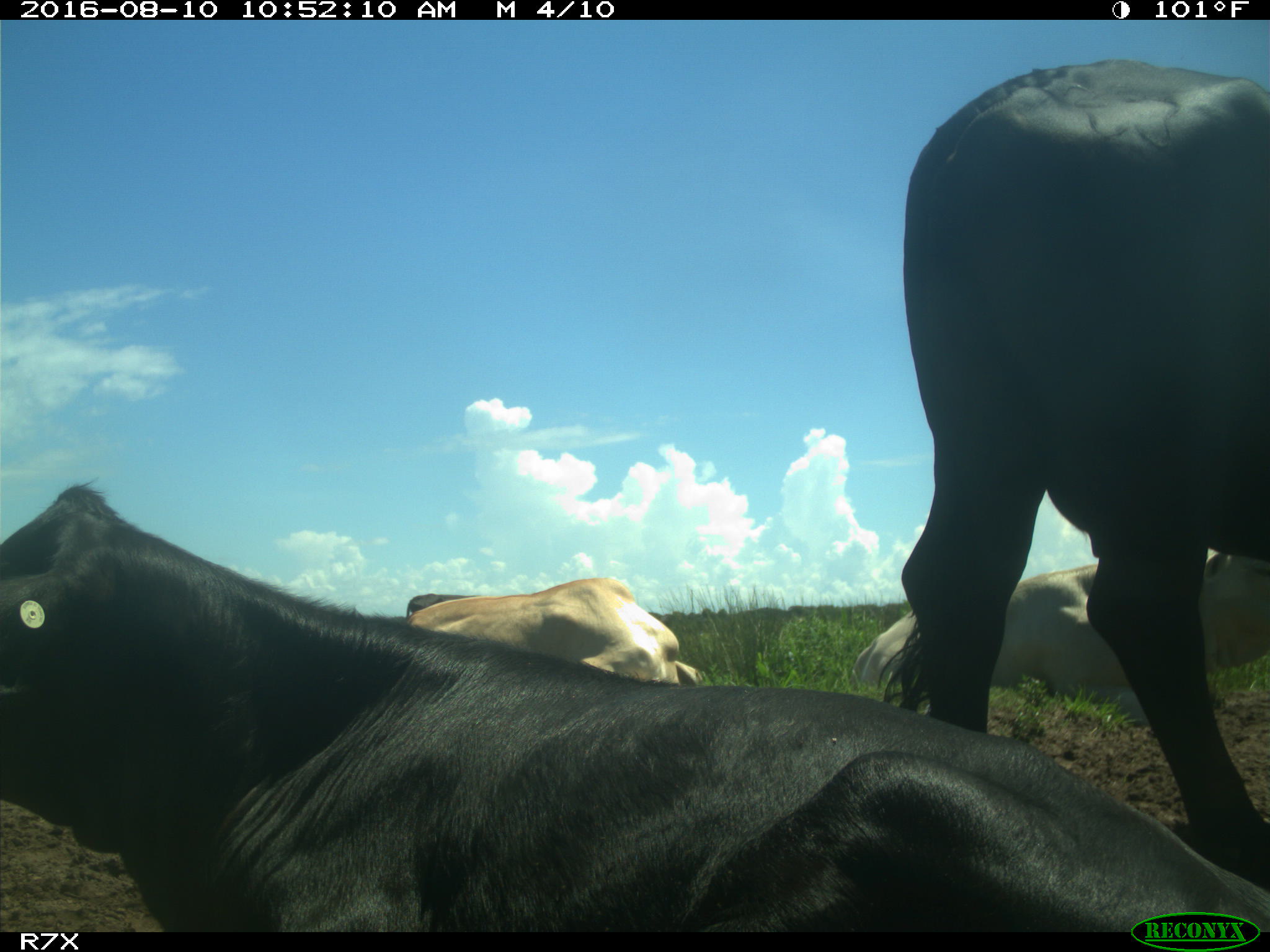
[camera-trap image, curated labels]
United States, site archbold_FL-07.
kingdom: Animalia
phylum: Chordata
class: Mammalia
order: Artiodactyla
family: Bovidae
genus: Bos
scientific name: Bos taurus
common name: domestic cow